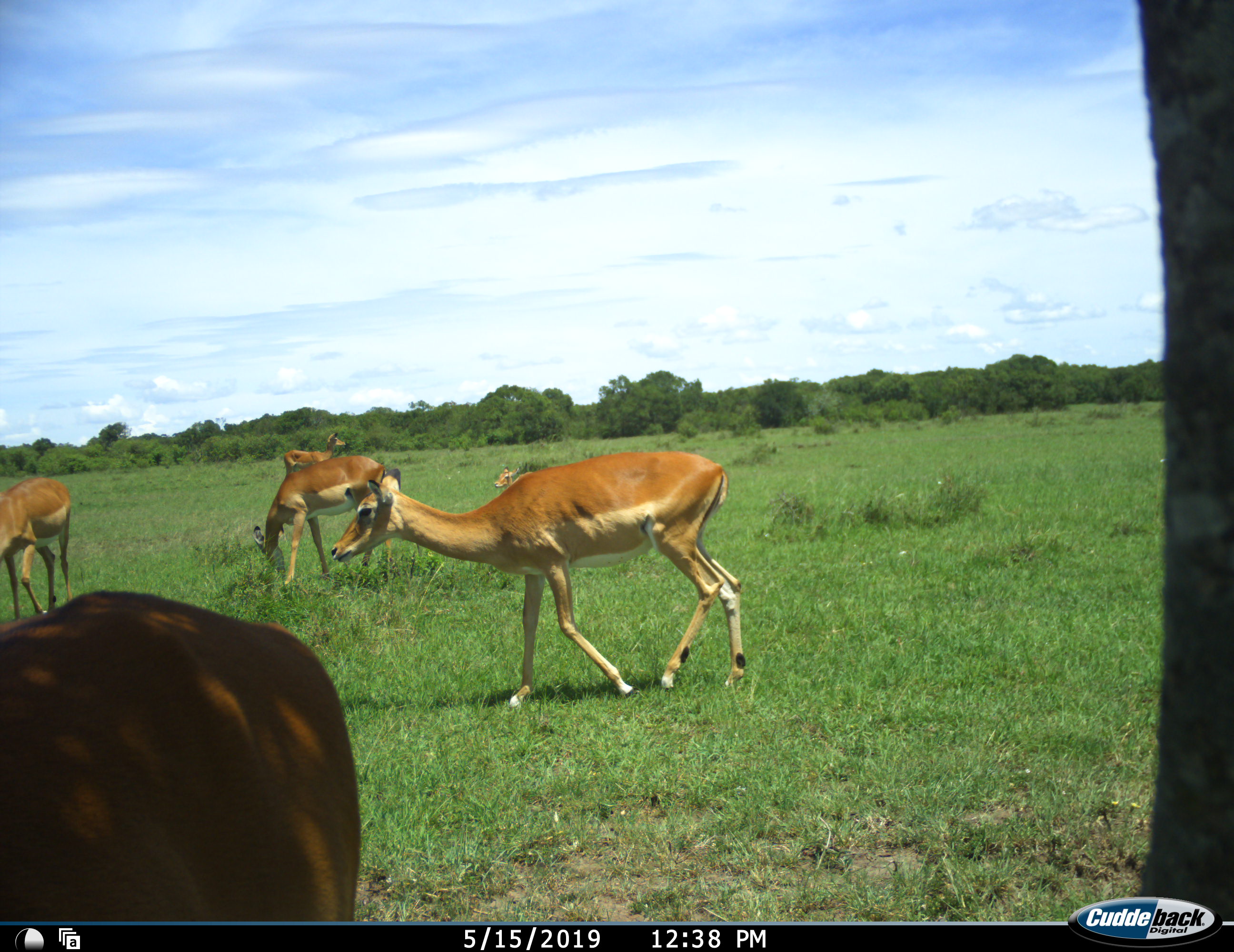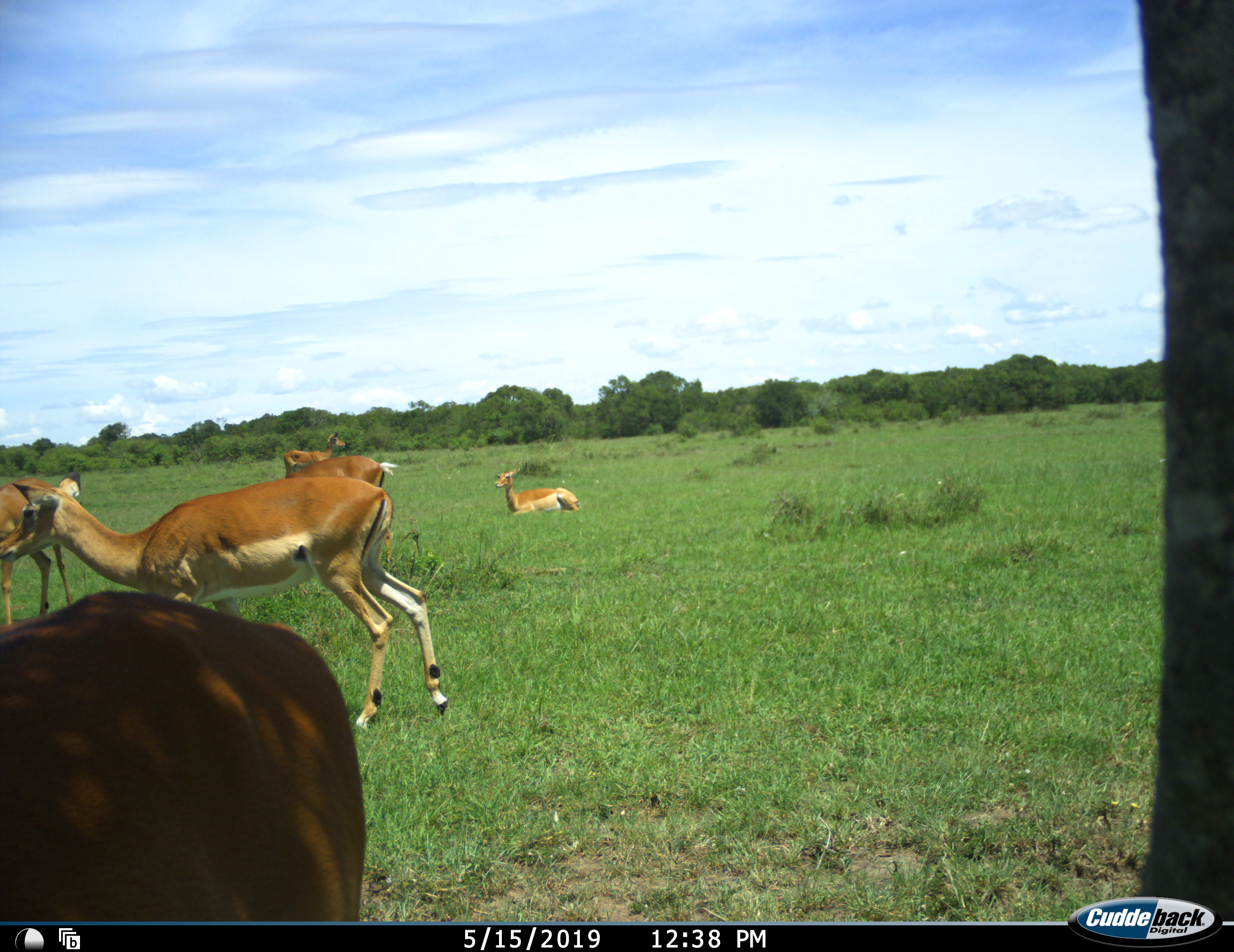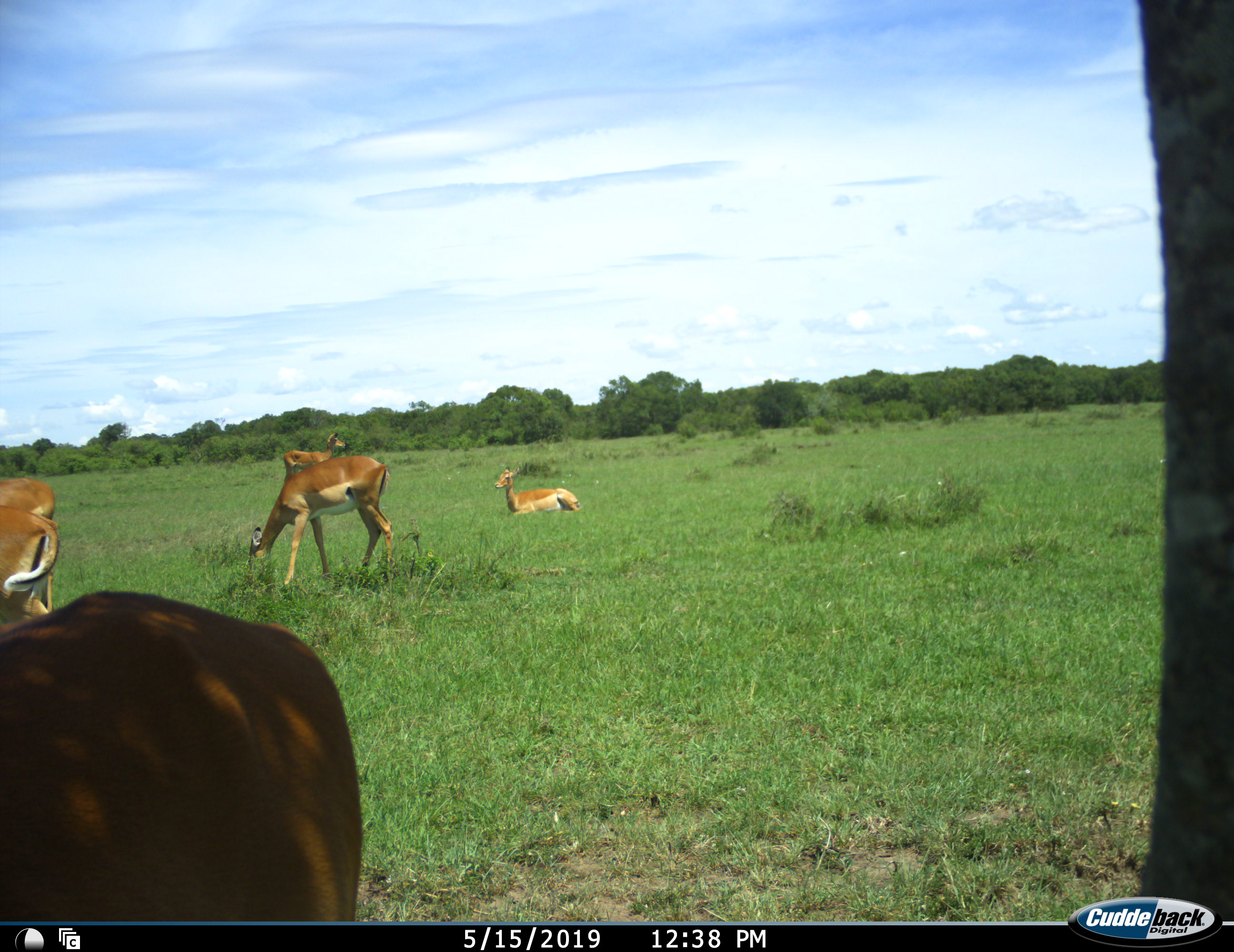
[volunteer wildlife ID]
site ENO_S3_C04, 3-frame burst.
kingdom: Animalia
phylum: Chordata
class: Mammalia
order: Artiodactyla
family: Bovidae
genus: Aepyceros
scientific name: Aepyceros melampus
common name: impala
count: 6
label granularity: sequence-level